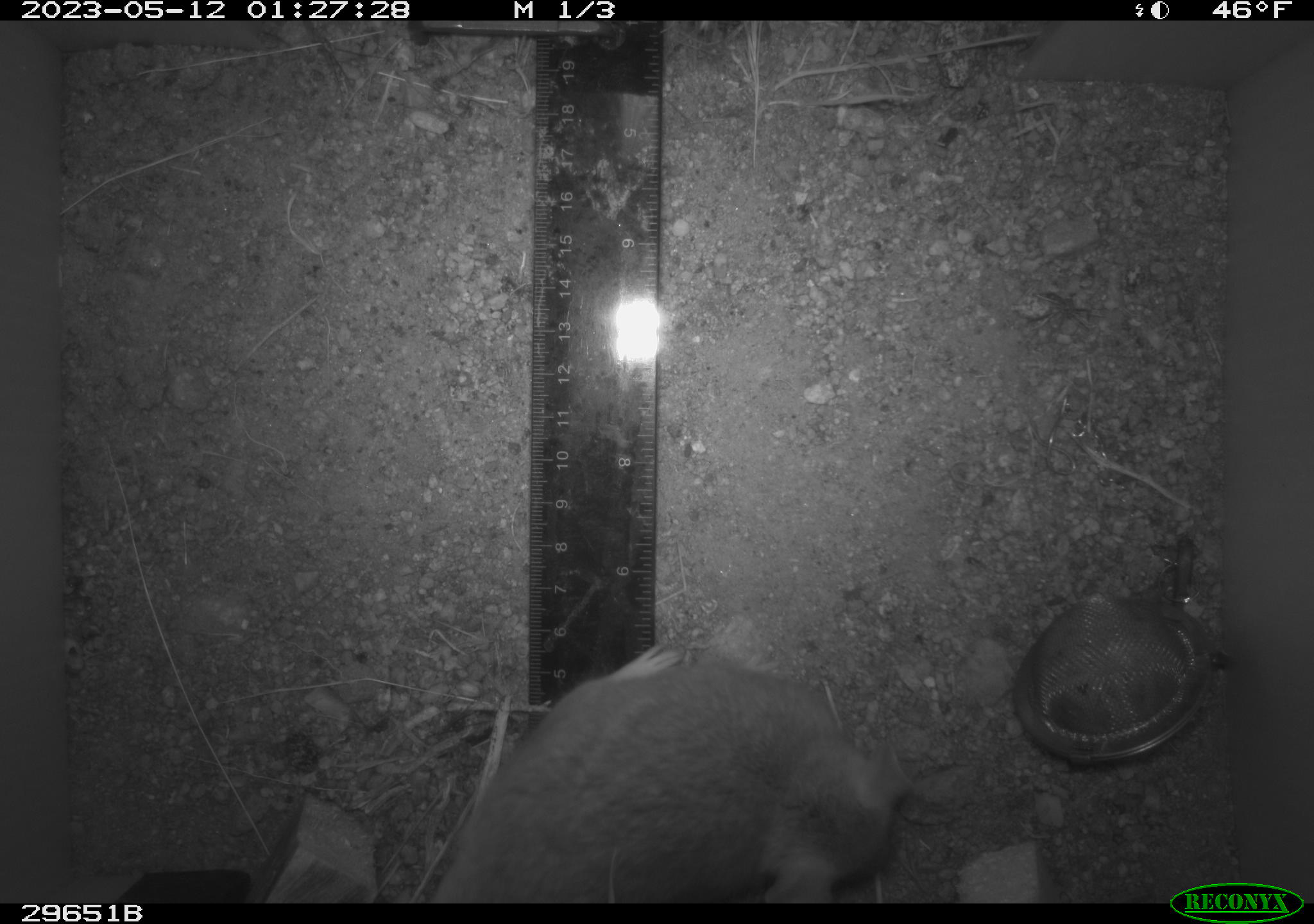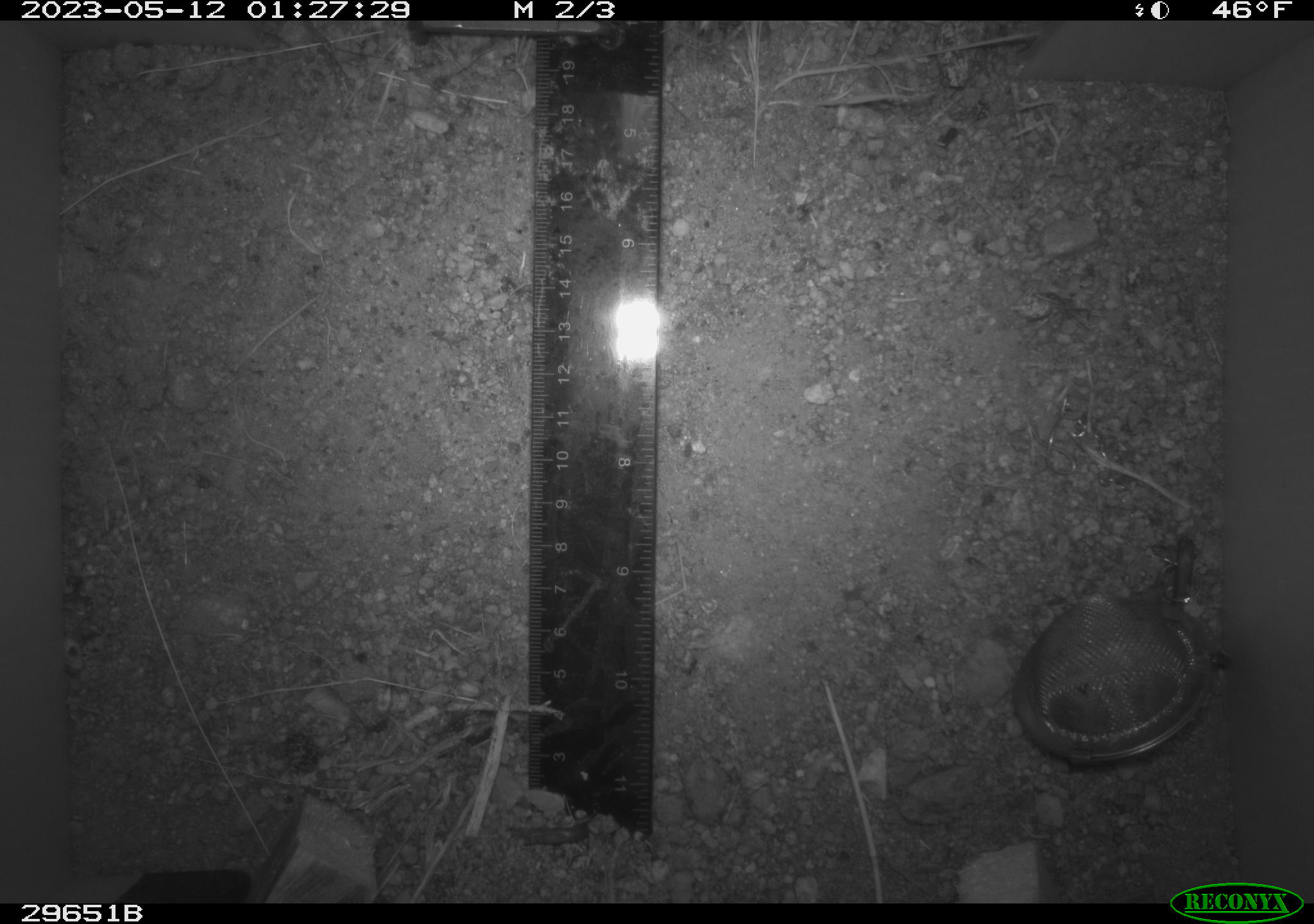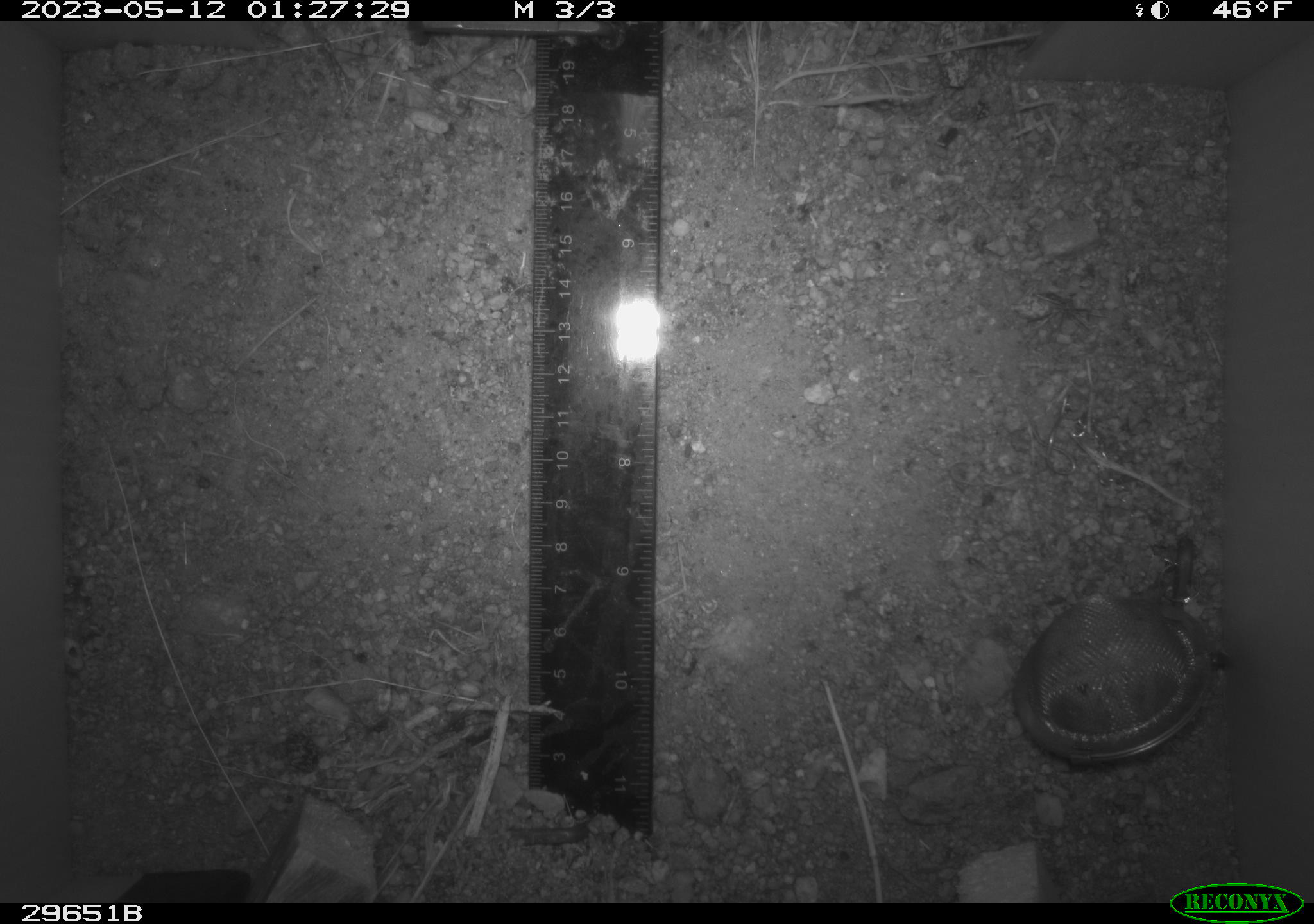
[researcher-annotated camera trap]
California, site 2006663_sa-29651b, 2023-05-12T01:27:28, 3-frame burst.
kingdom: Animalia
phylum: Chordata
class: Mammalia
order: Rodentia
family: Cricetidae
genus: Neotoma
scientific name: Neotoma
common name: pack rat or woodrat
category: neotoma species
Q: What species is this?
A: Neotoma species (pack rat or woodrat) (Neotoma).